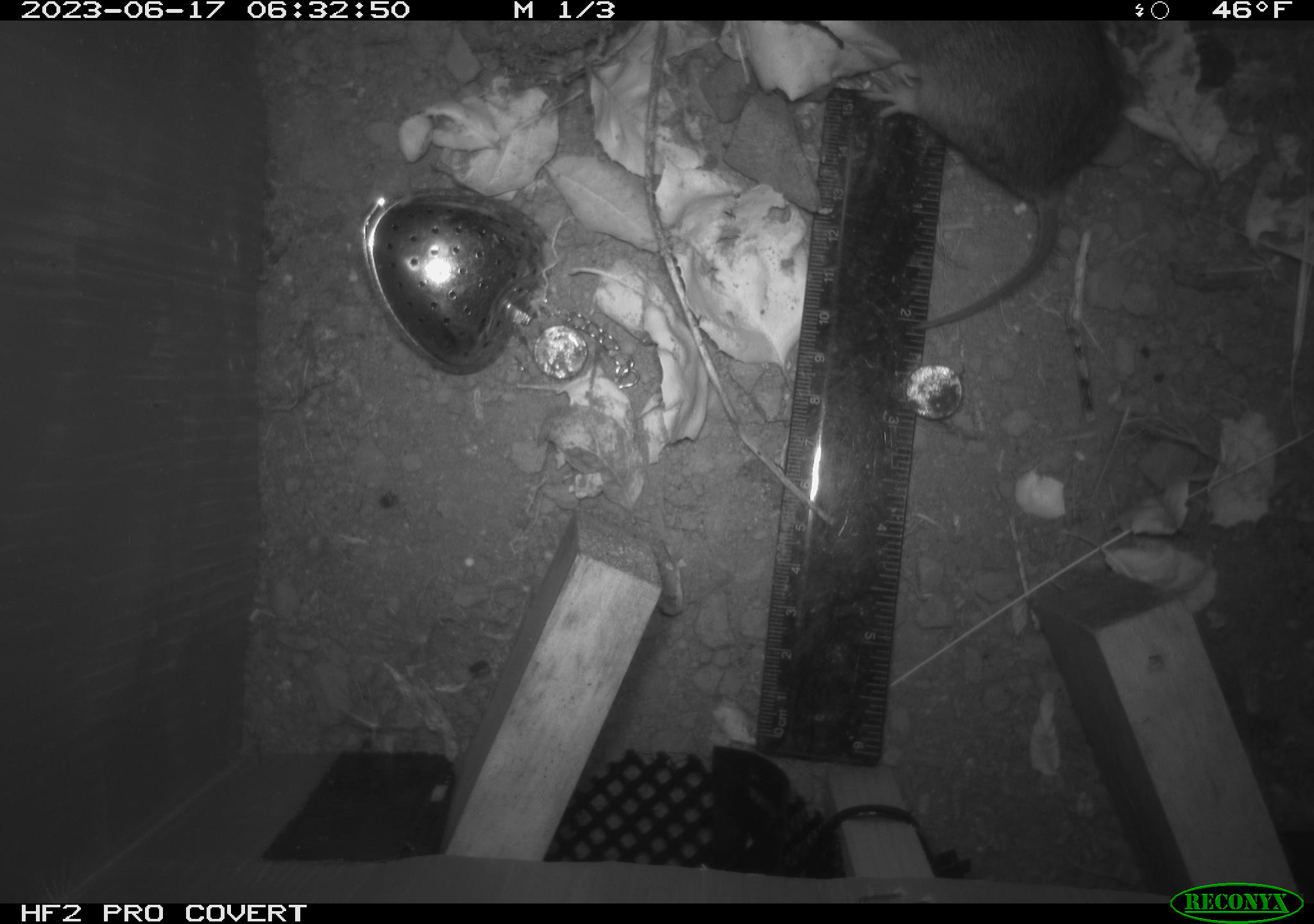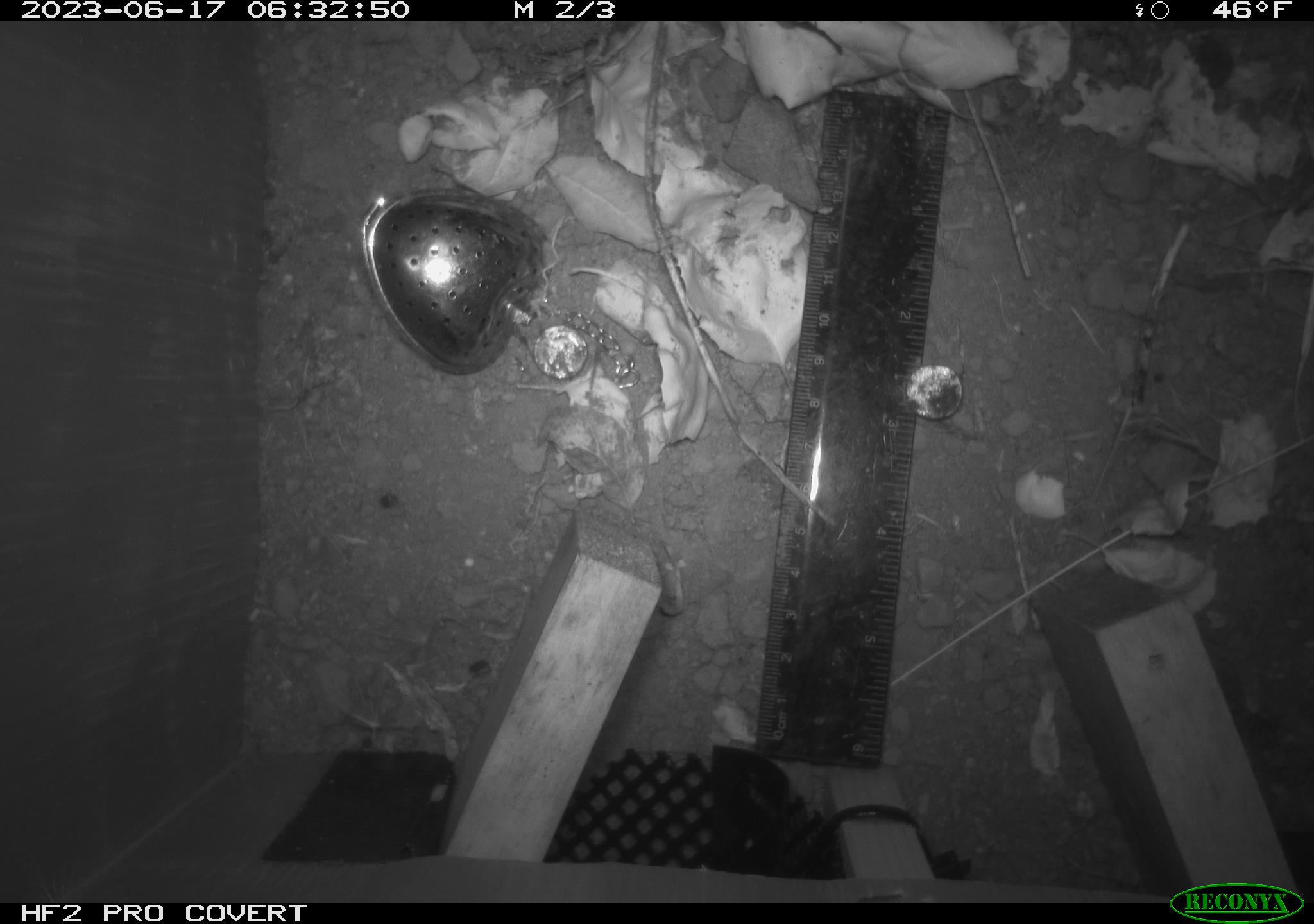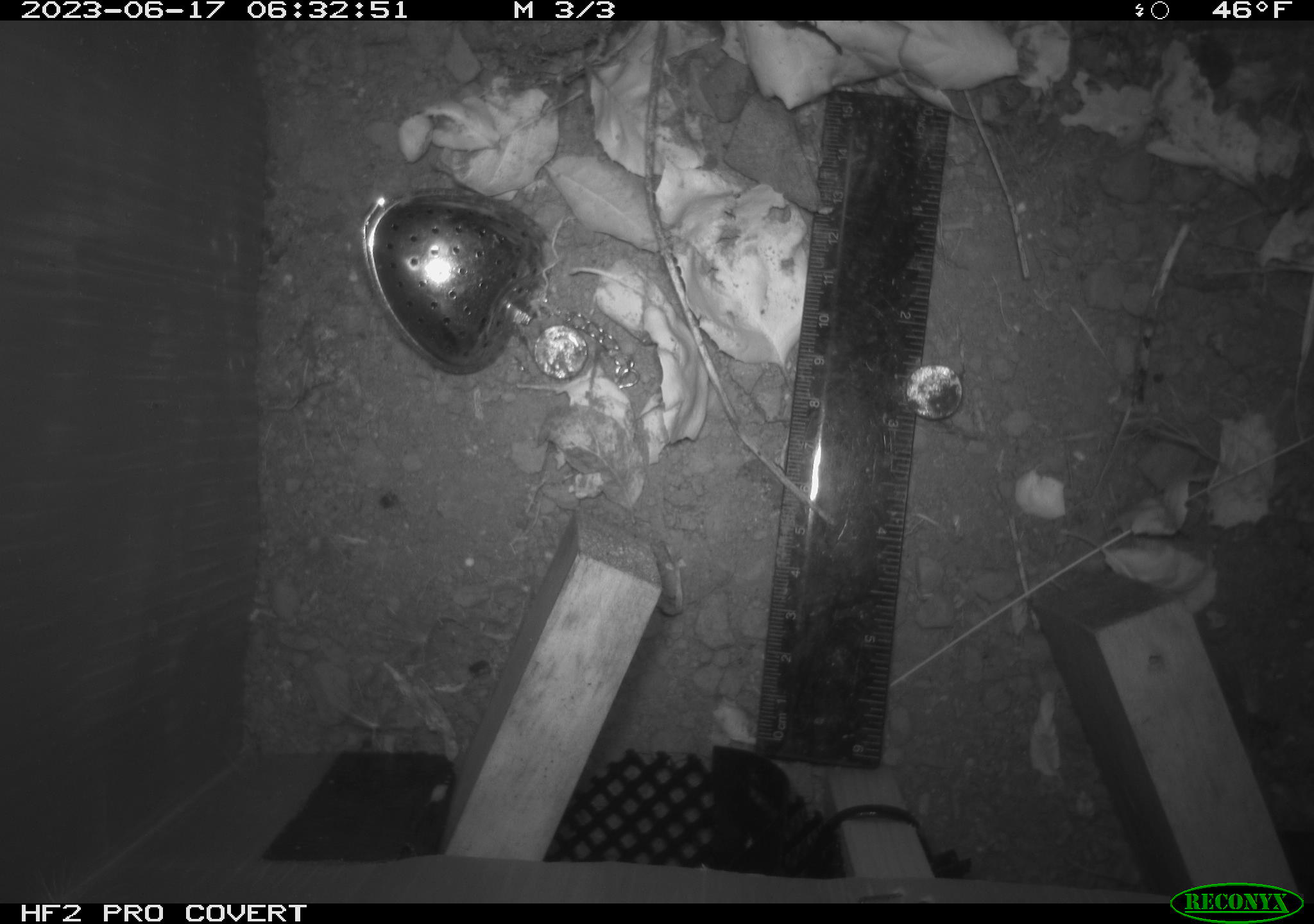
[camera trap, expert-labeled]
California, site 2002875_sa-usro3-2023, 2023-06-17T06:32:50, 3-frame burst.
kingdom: Animalia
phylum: Chordata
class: Mammalia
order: Rodentia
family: Cricetidae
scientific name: Arvicolinae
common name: voles, lemmings, and muskrats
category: arvicolinae subfamily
Arvicolinae subfamily (voles, lemmings, and muskrats) (Arvicolinae).